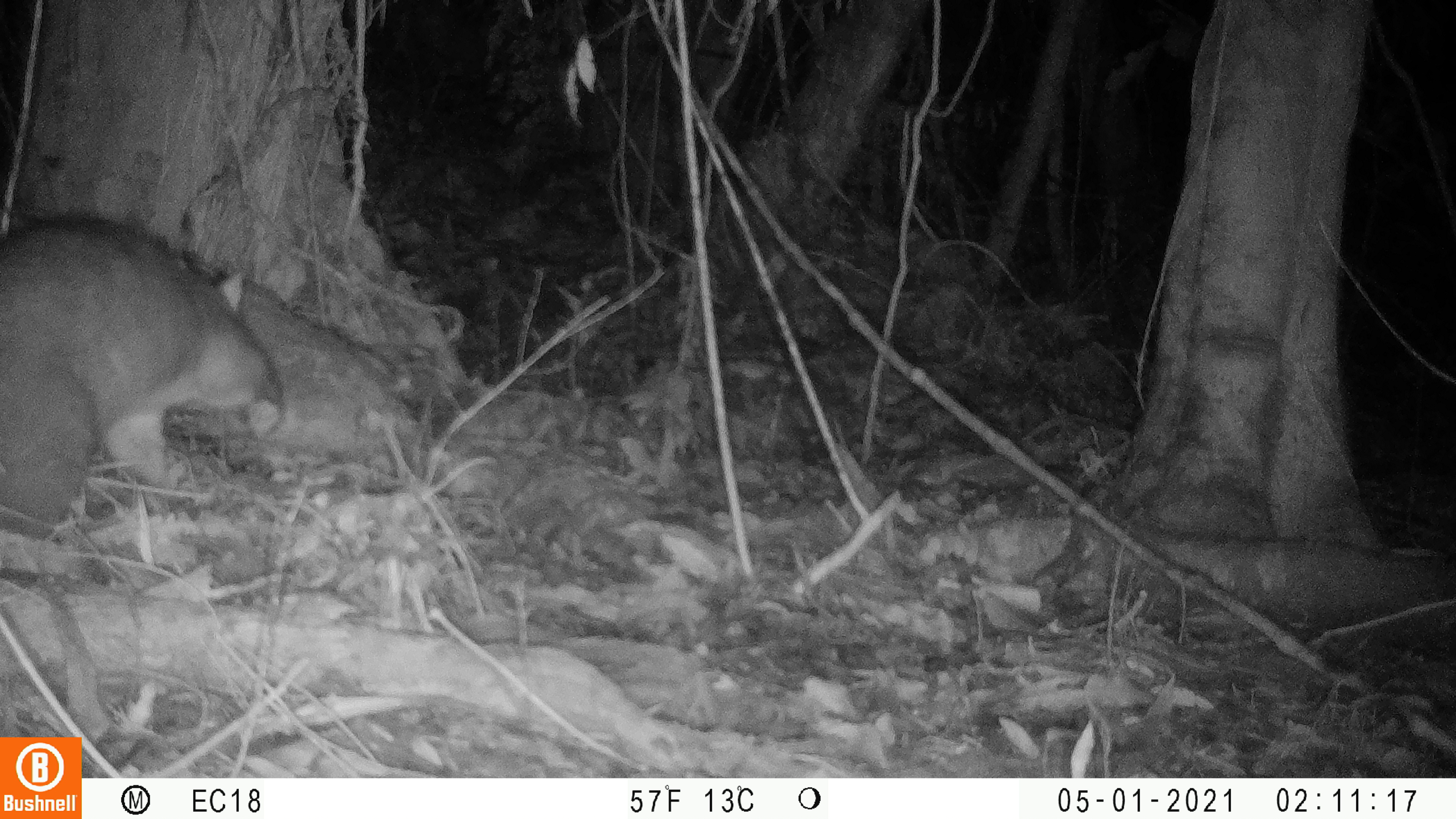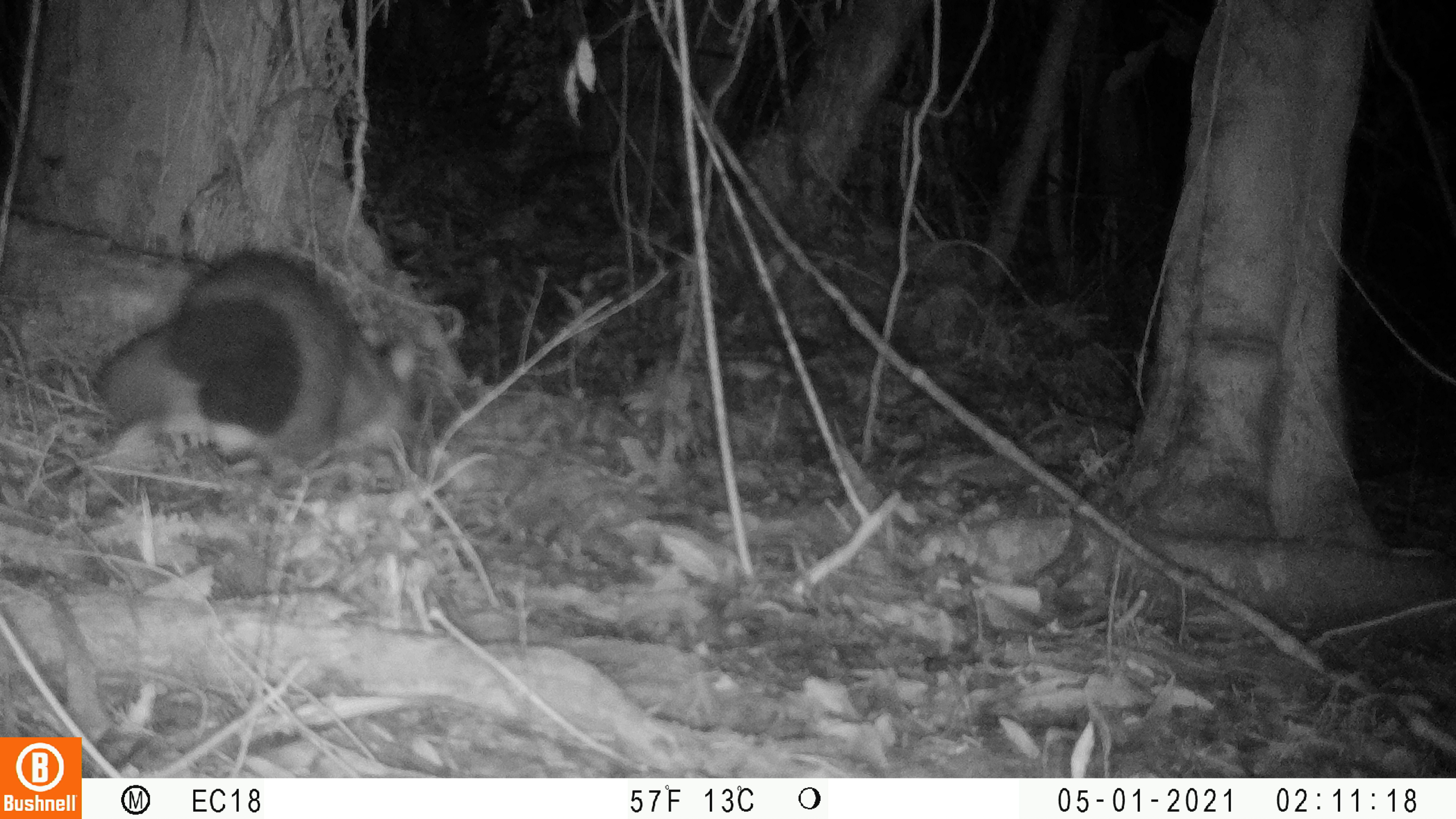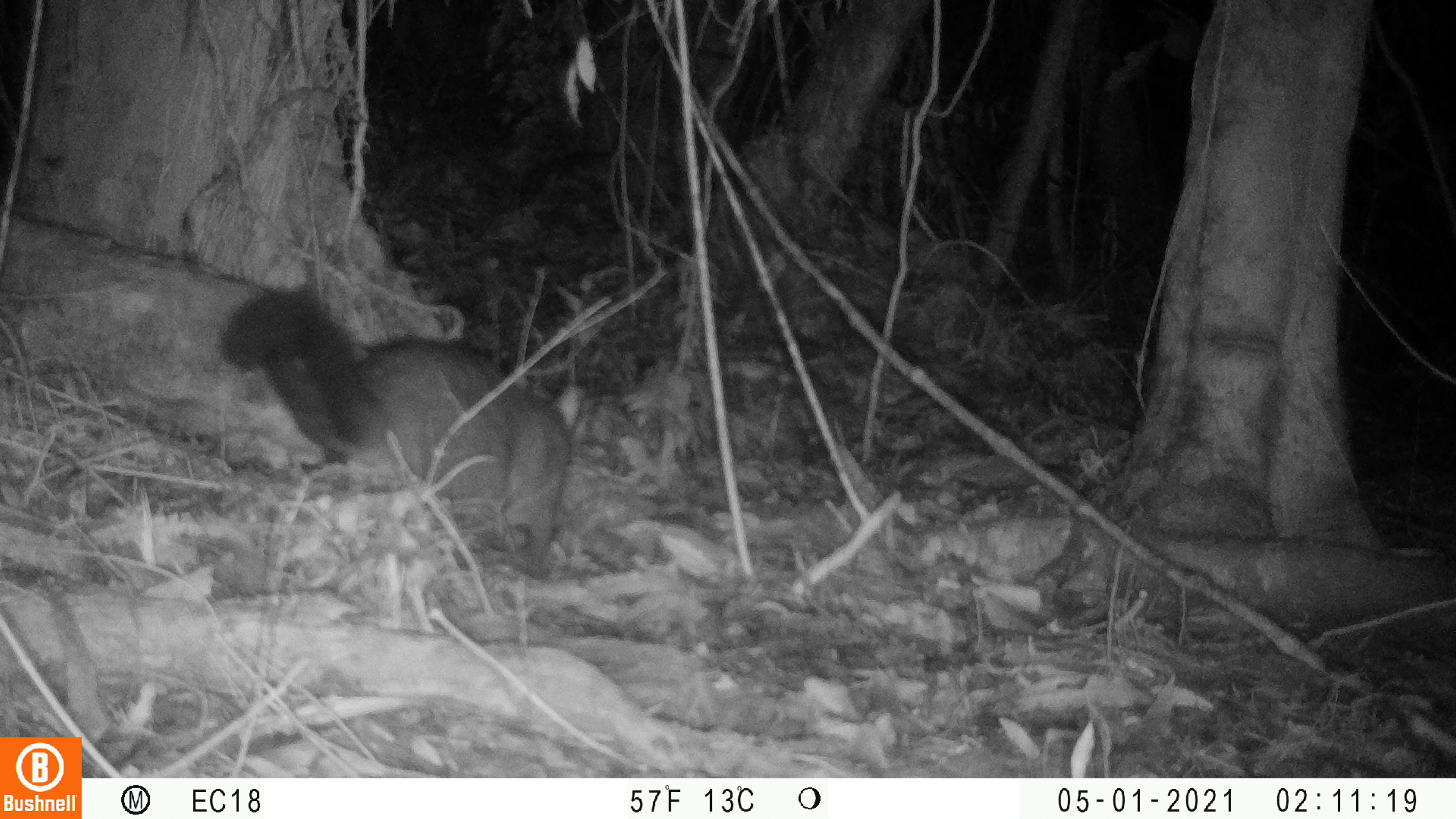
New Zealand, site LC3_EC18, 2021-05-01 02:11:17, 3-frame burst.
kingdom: Animalia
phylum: Chordata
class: Mammalia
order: Diprotodontia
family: Phalangeridae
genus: Trichosurus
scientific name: Trichosurus vulpecula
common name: common brushtail possum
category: possum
Possum (common brushtail possum) (Trichosurus vulpecula).